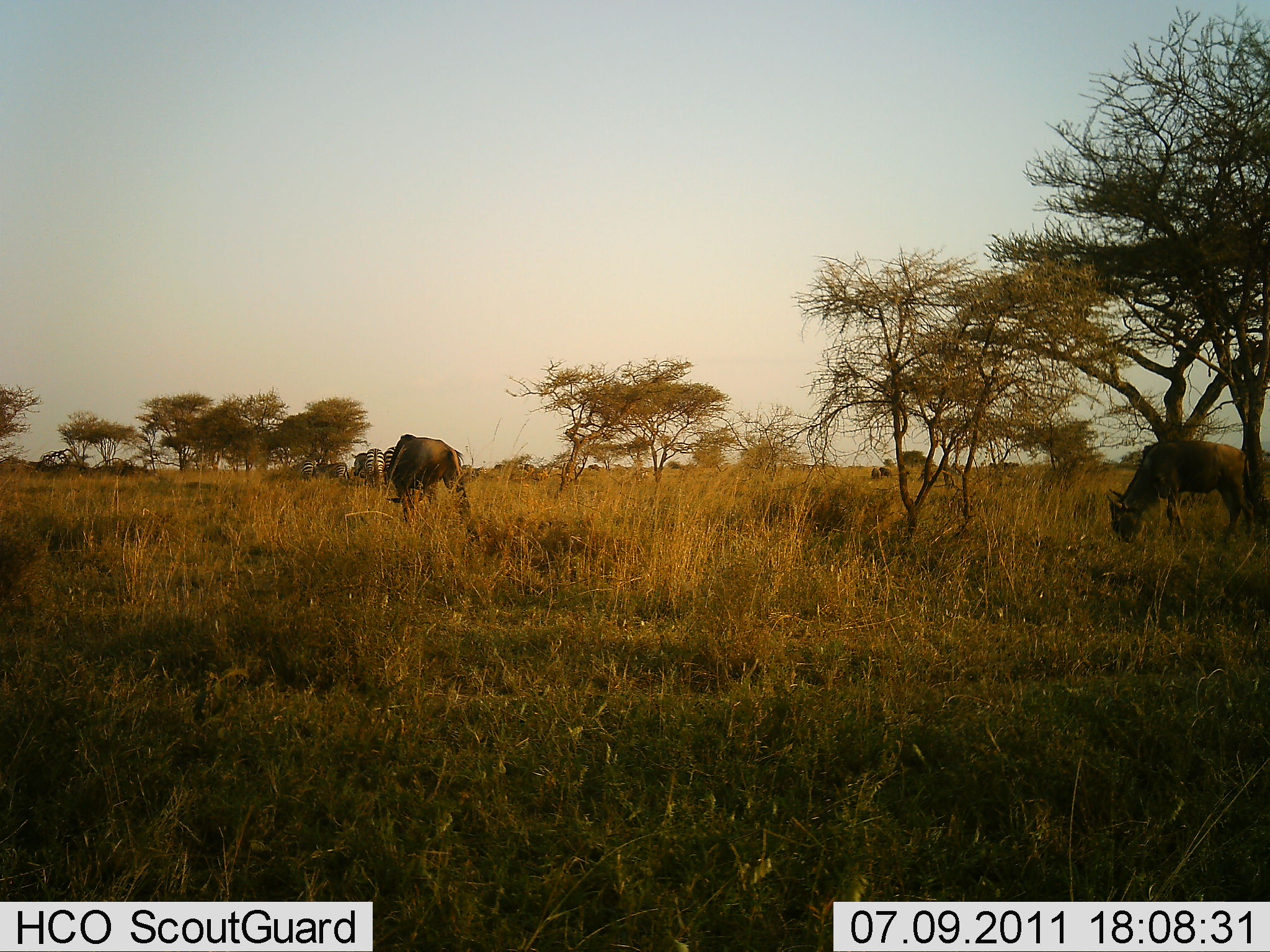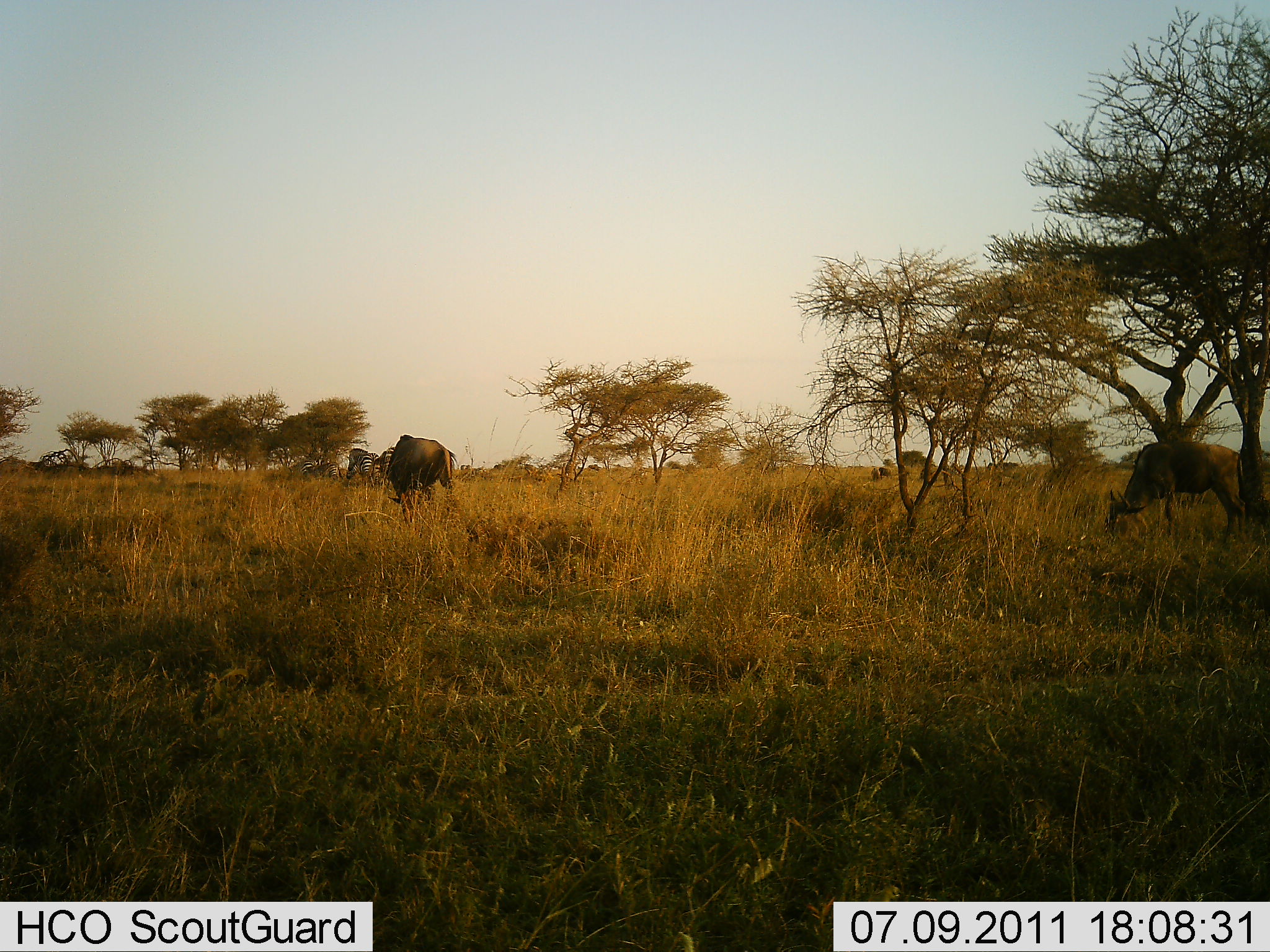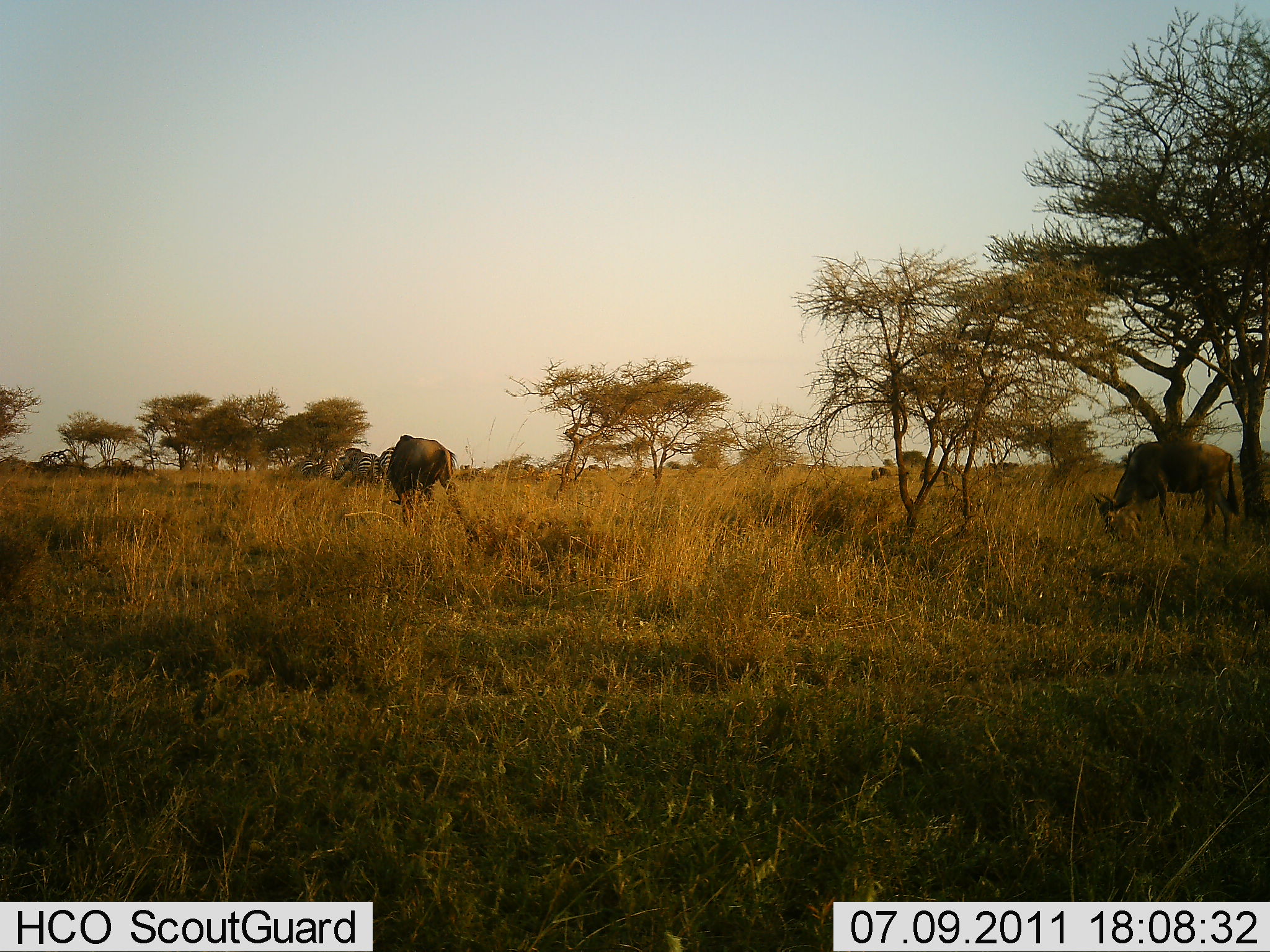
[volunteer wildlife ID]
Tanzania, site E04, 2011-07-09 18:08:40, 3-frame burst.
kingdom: Animalia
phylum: Chordata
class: Mammalia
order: Artiodactyla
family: Bovidae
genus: Connochaetes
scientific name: Connochaetes taurinus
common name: blue wildebeest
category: wildebeest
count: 2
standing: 25%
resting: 0%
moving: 8%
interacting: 0%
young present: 0%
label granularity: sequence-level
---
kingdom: Animalia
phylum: Chordata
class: Mammalia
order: Perissodactyla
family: Equidae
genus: Equus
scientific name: Equus quagga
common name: plains zebra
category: zebra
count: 3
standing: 17%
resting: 0%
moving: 25%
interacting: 0%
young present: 0%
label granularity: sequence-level